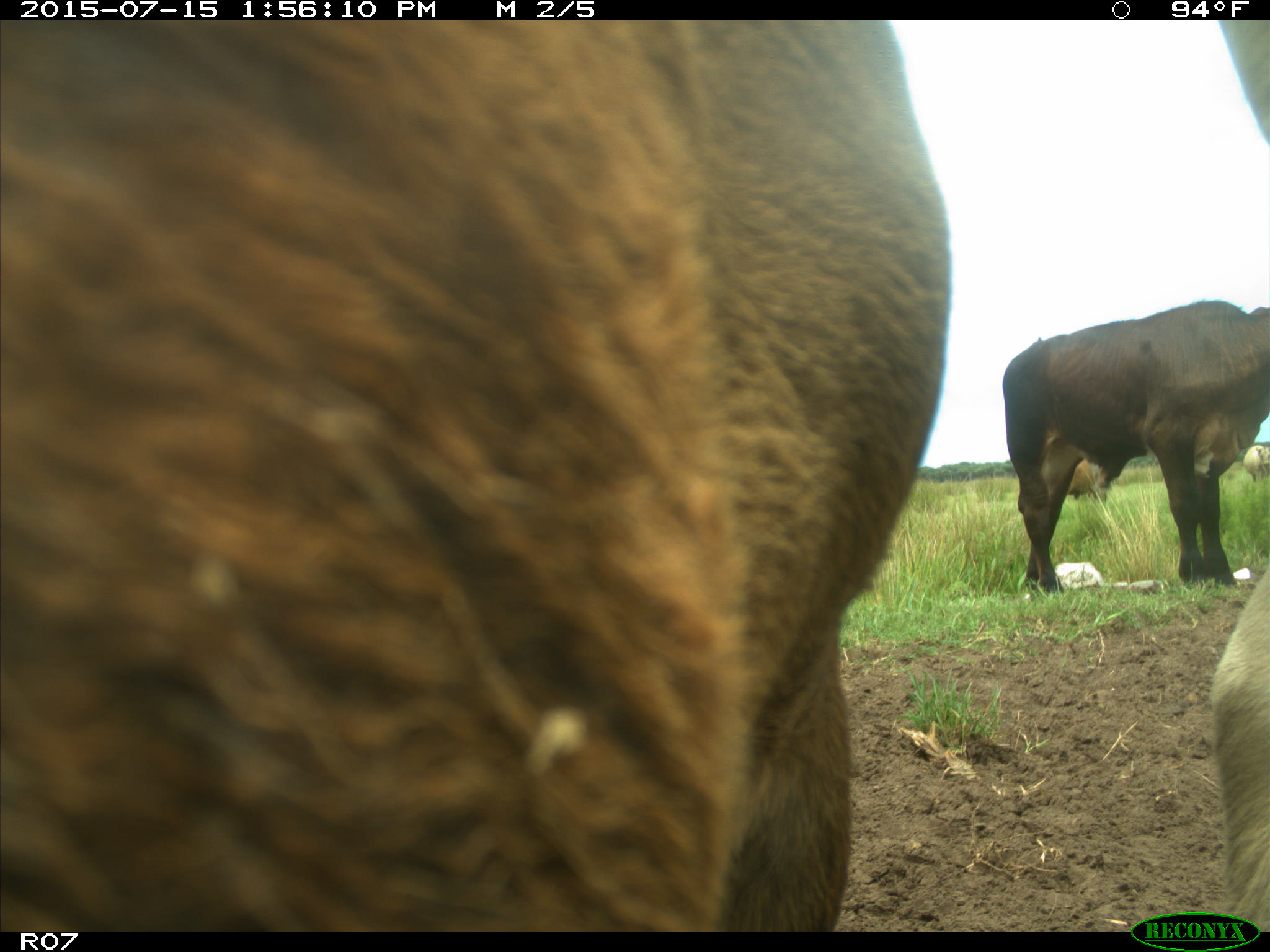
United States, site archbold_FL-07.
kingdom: Animalia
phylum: Chordata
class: Mammalia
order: Artiodactyla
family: Bovidae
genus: Bos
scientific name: Bos taurus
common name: domestic cow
Bos taurus (domestic cow).